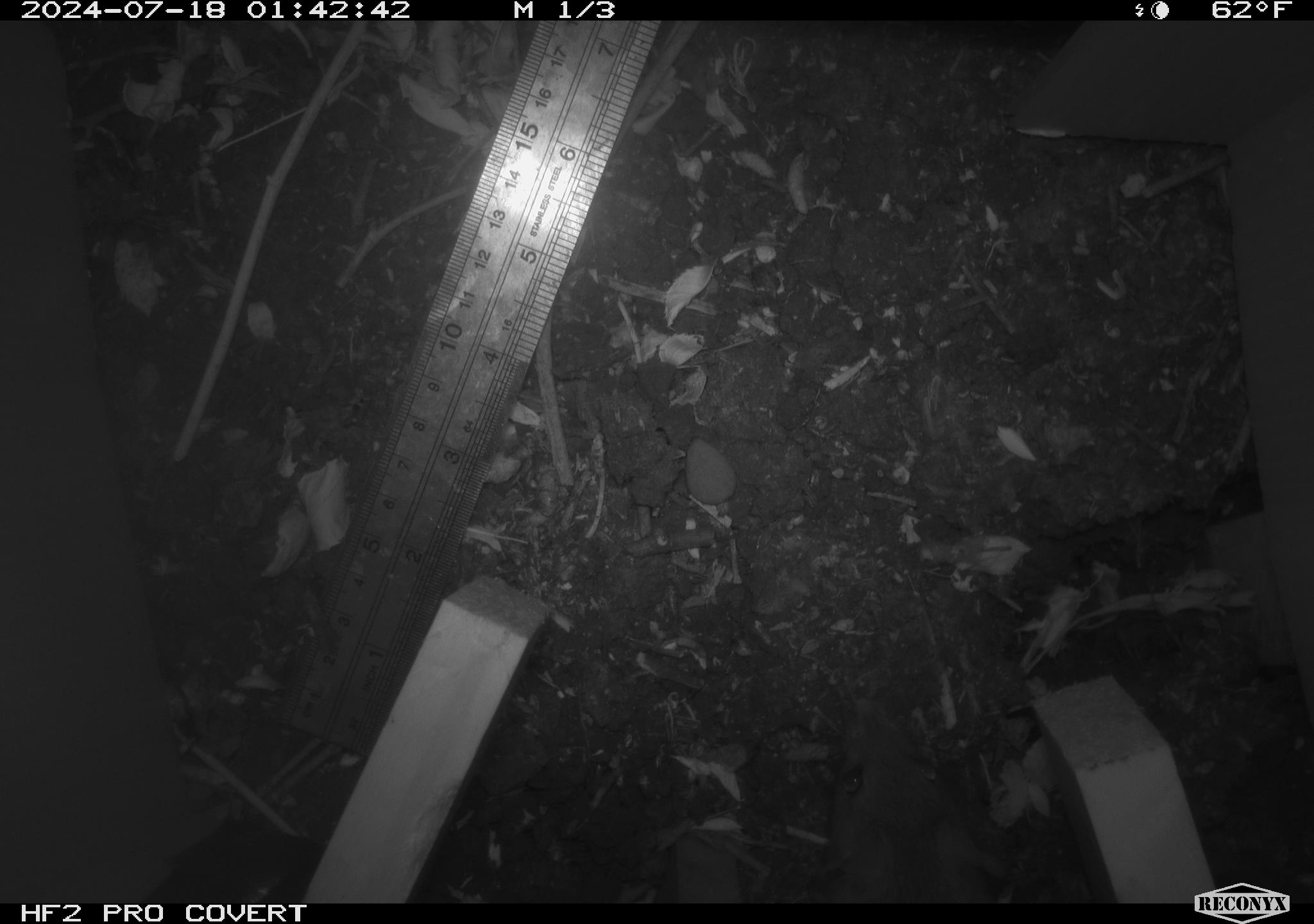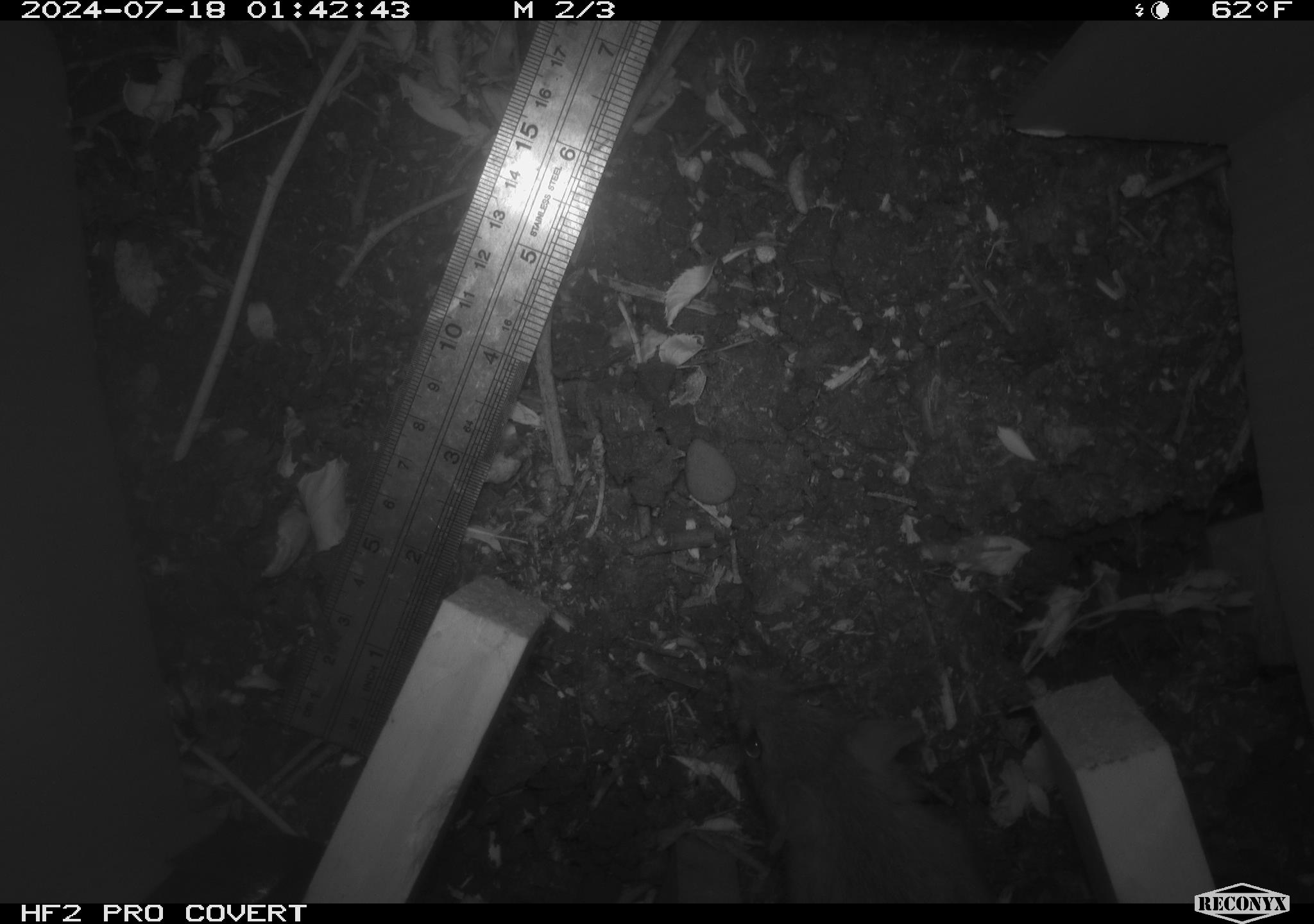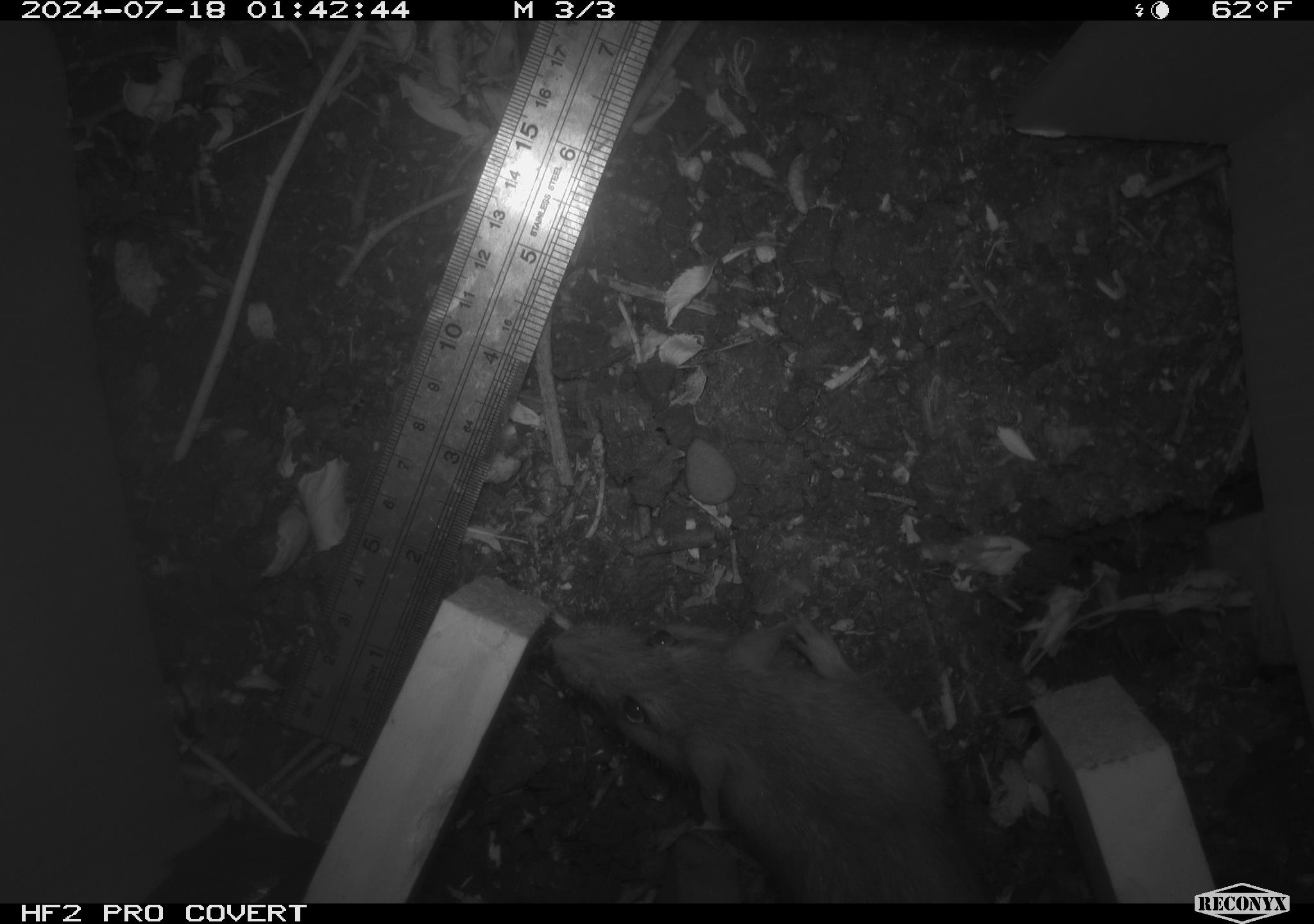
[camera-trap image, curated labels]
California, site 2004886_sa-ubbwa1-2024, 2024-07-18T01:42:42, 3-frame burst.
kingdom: Animalia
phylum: Chordata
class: Mammalia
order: Rodentia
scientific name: Rodentia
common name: woodrat or rat or mouse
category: woodrat or rat or mouse species